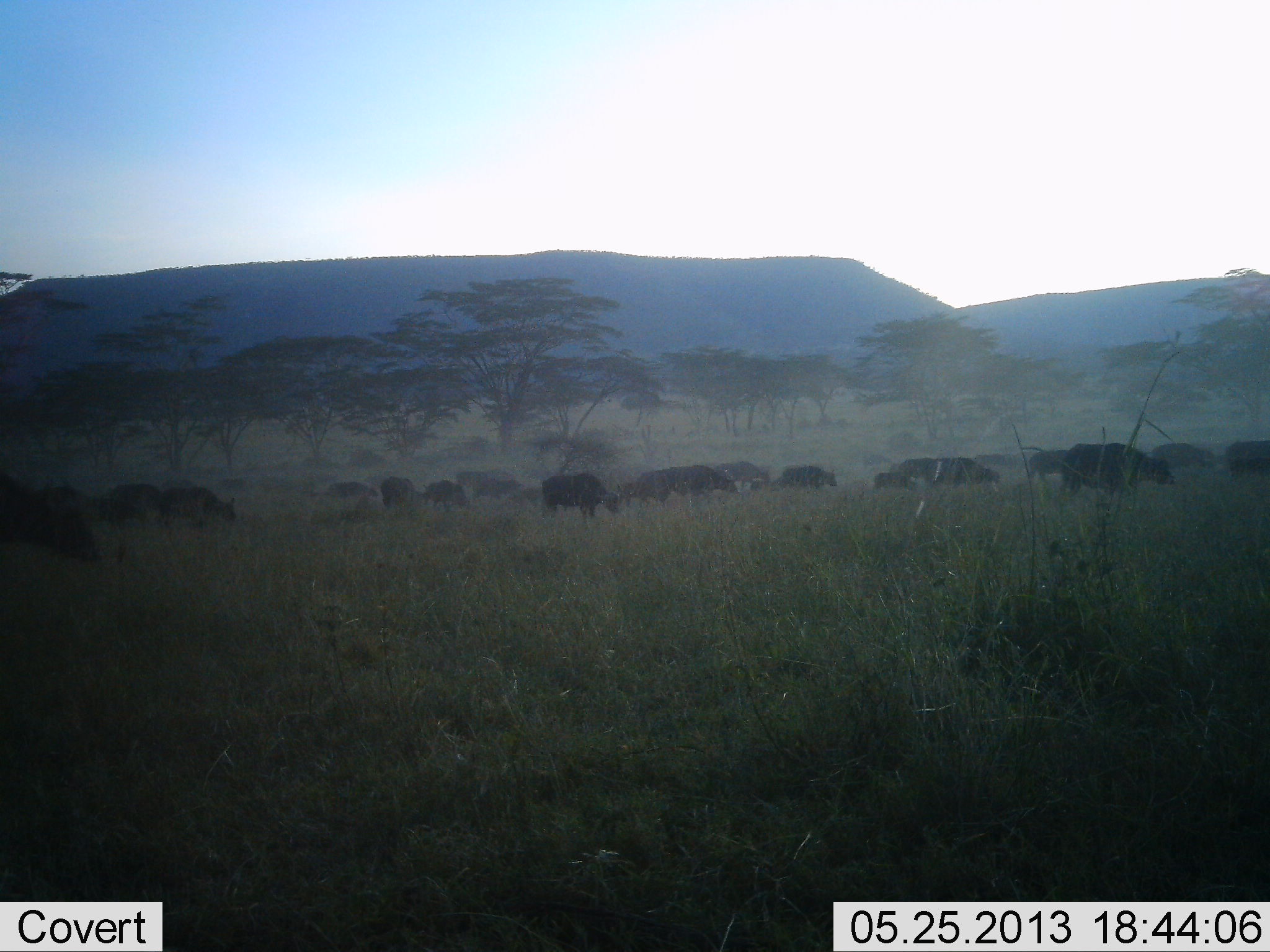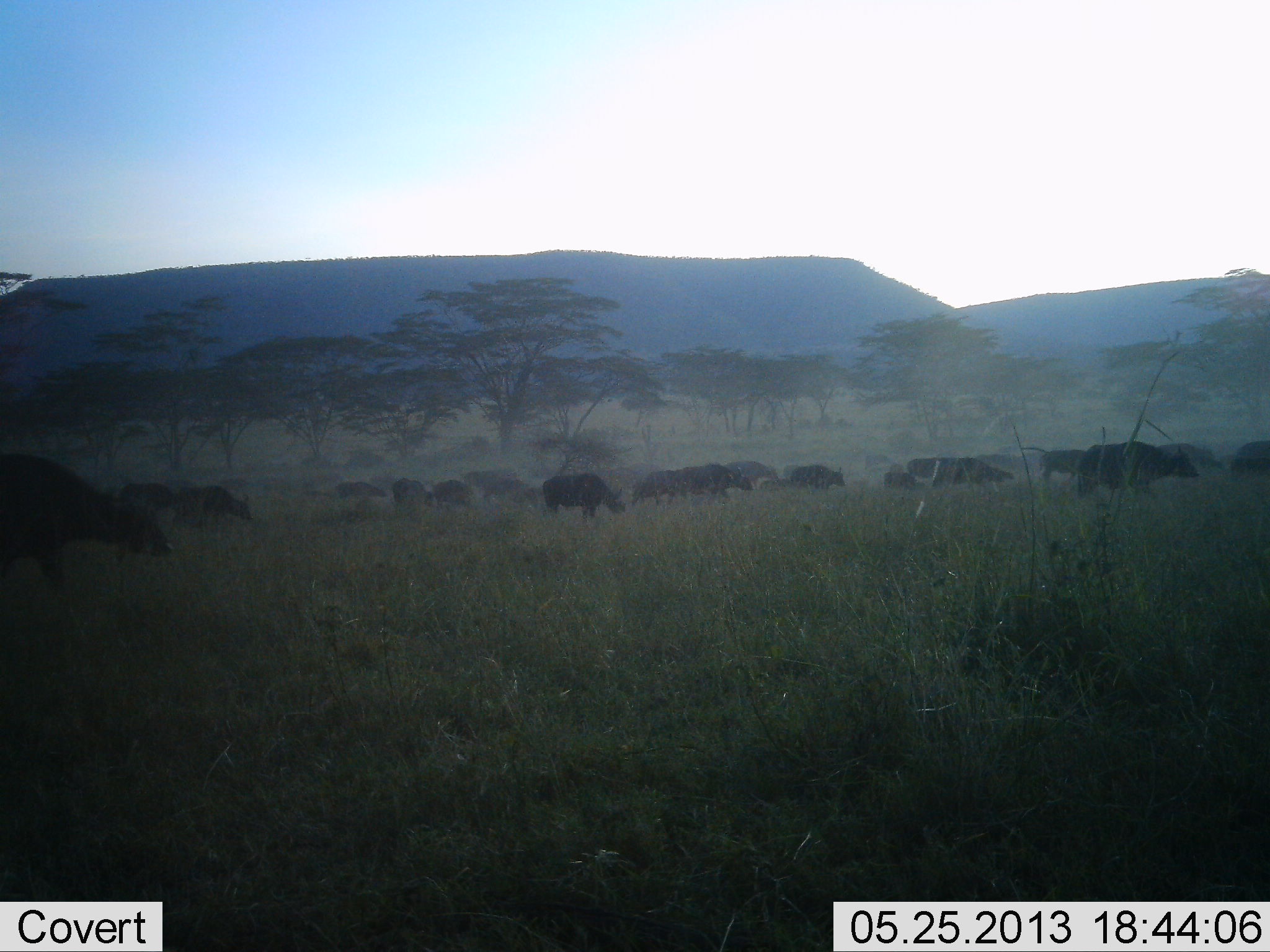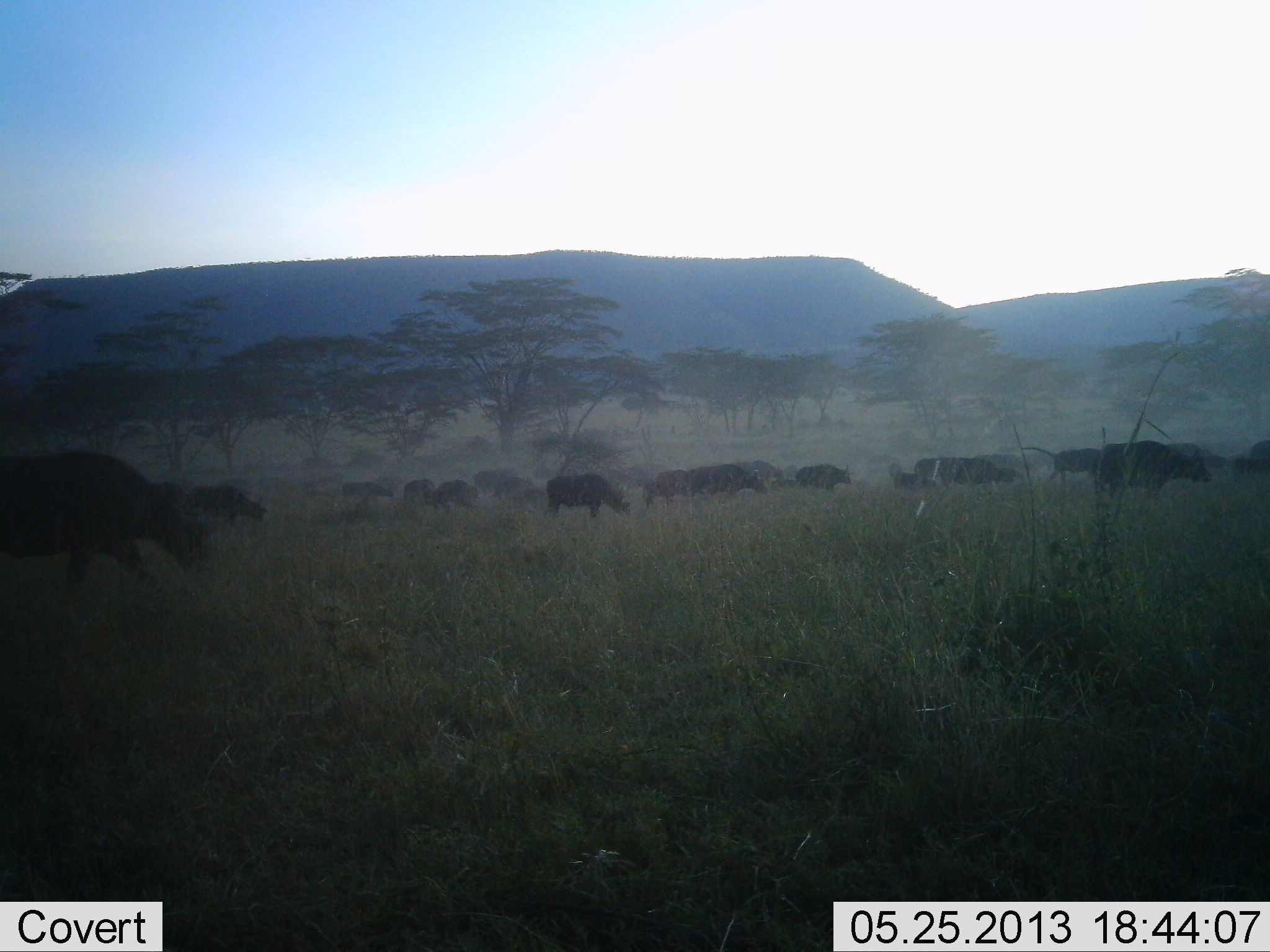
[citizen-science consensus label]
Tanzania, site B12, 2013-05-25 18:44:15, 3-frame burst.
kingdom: Animalia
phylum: Chordata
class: Mammalia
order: Artiodactyla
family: Bovidae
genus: Syncerus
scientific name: Syncerus caffer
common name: cape buffalo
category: buffalo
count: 11-50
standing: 10%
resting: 0%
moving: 100%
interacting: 0%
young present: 5%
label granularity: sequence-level